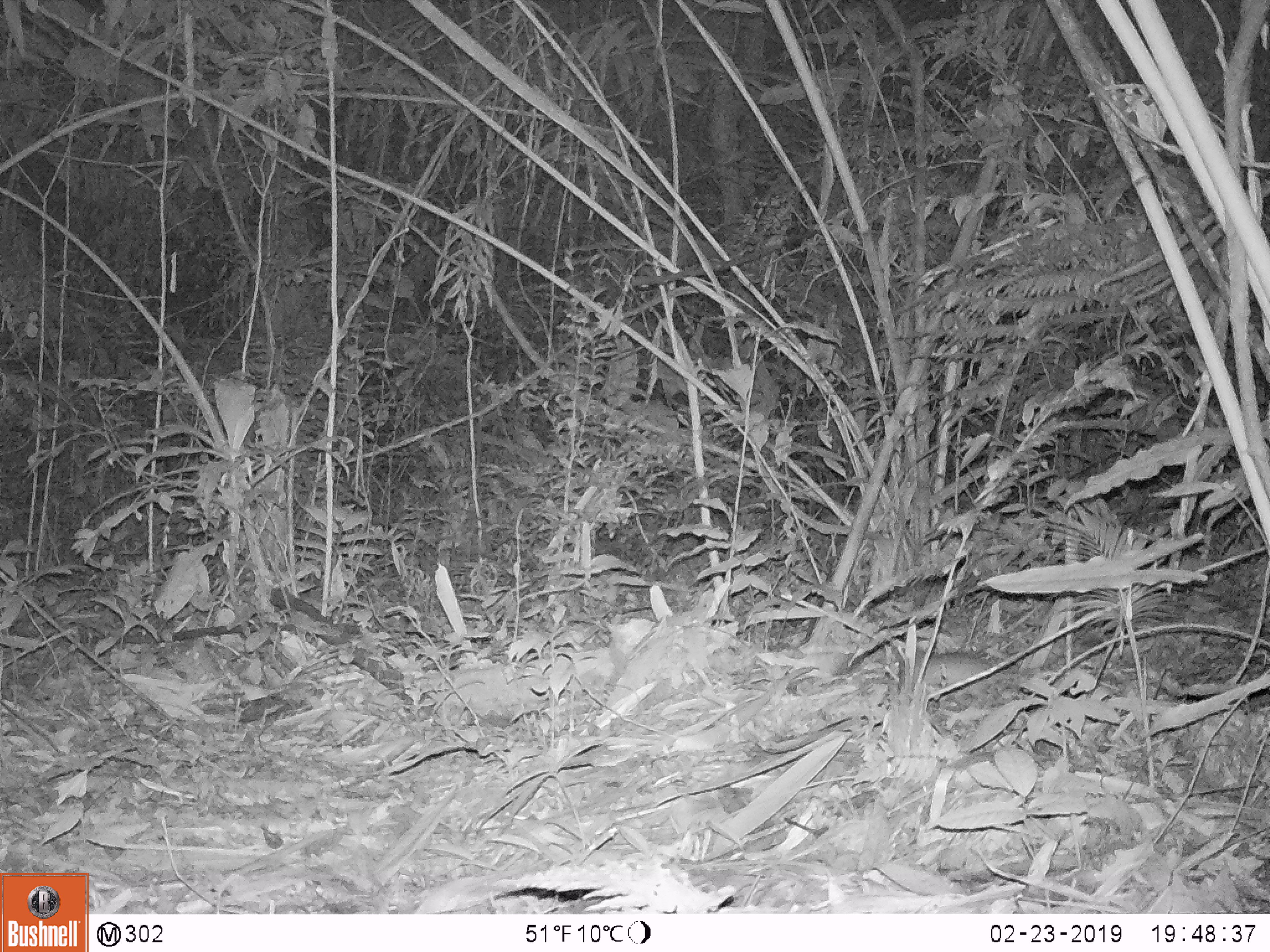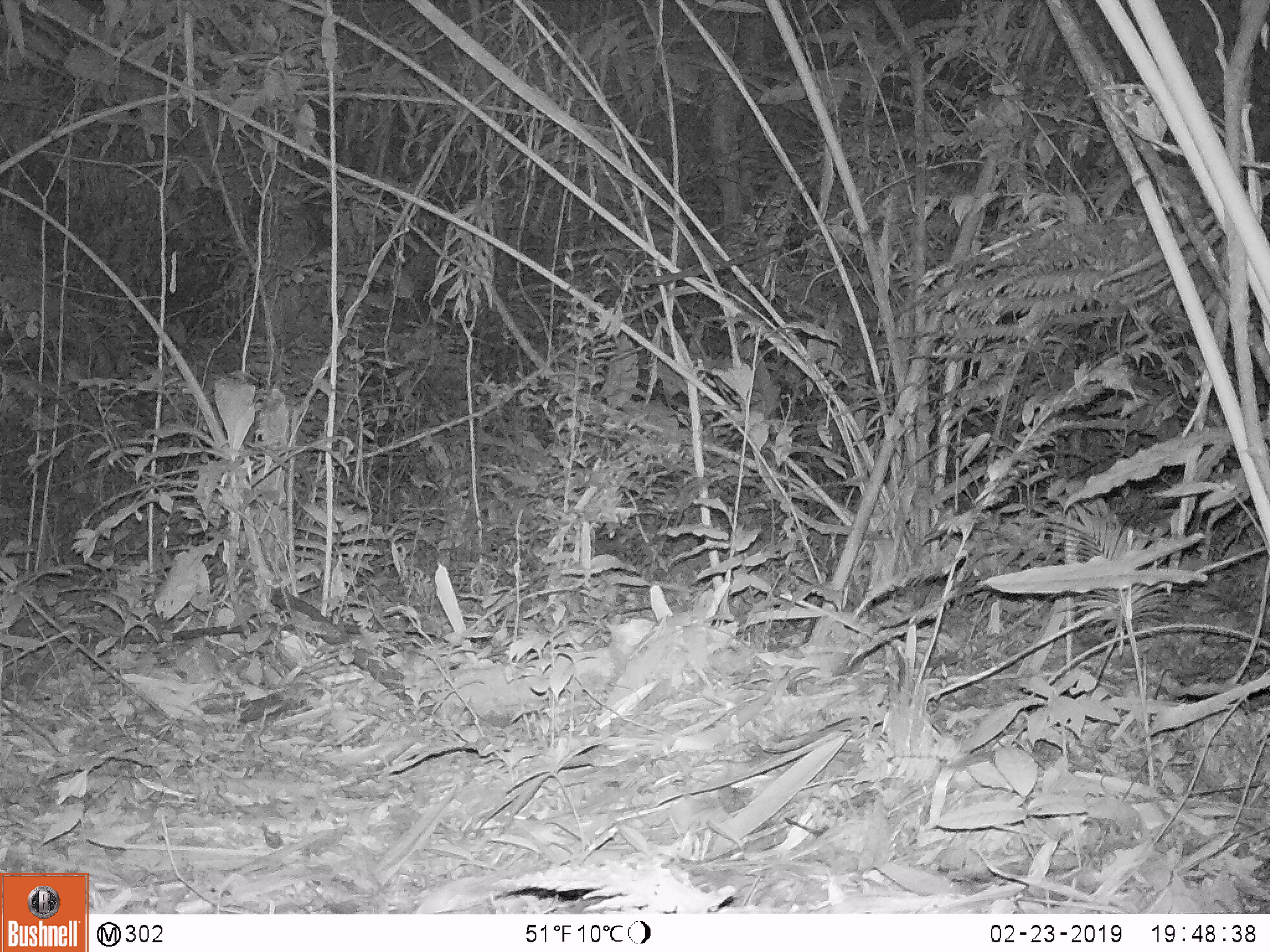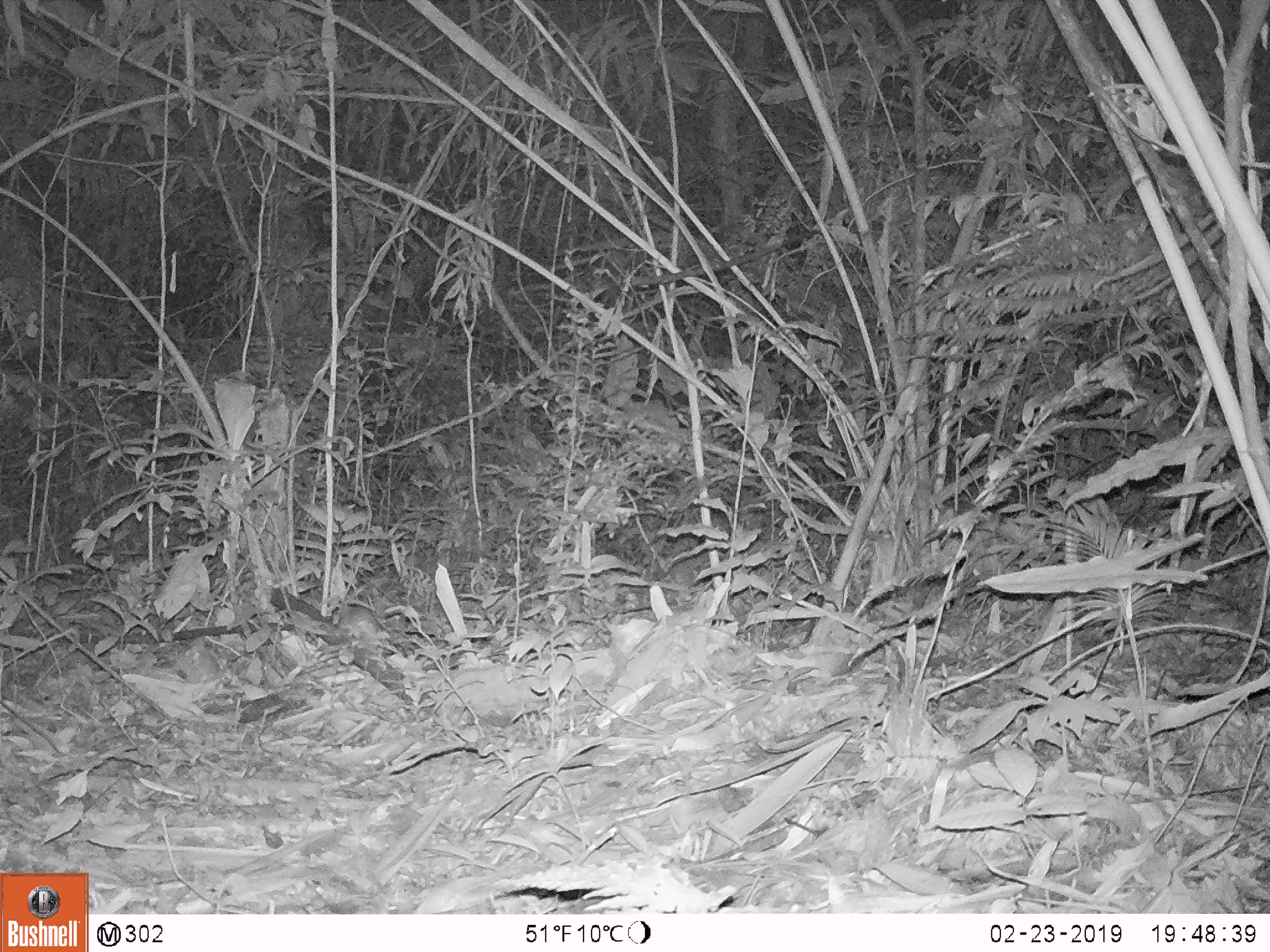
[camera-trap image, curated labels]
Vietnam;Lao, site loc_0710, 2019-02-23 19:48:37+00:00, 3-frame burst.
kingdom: Animalia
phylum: Chordata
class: Mammalia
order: Rodentia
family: Muridae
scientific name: Muridae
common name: old-world mice and rats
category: unidentified murid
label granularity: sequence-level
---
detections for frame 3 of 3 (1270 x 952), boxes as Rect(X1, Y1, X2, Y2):
unidentified murid: Rect(333, 600, 392, 649)